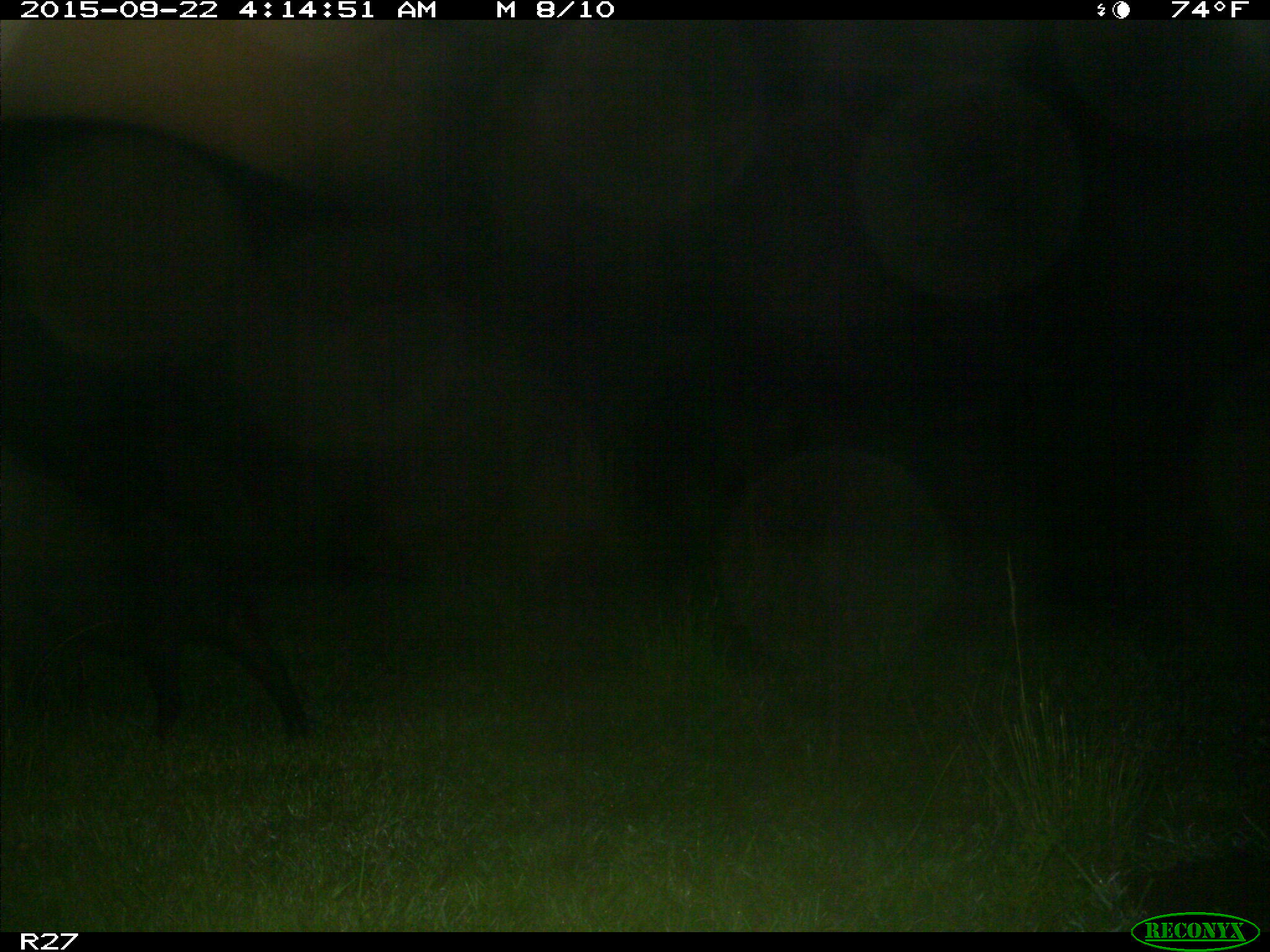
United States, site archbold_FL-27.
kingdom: Animalia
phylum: Chordata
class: Mammalia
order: Artiodactyla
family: Suidae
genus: Sus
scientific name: Sus scrofa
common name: wild boar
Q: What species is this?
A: Sus scrofa (wild boar).